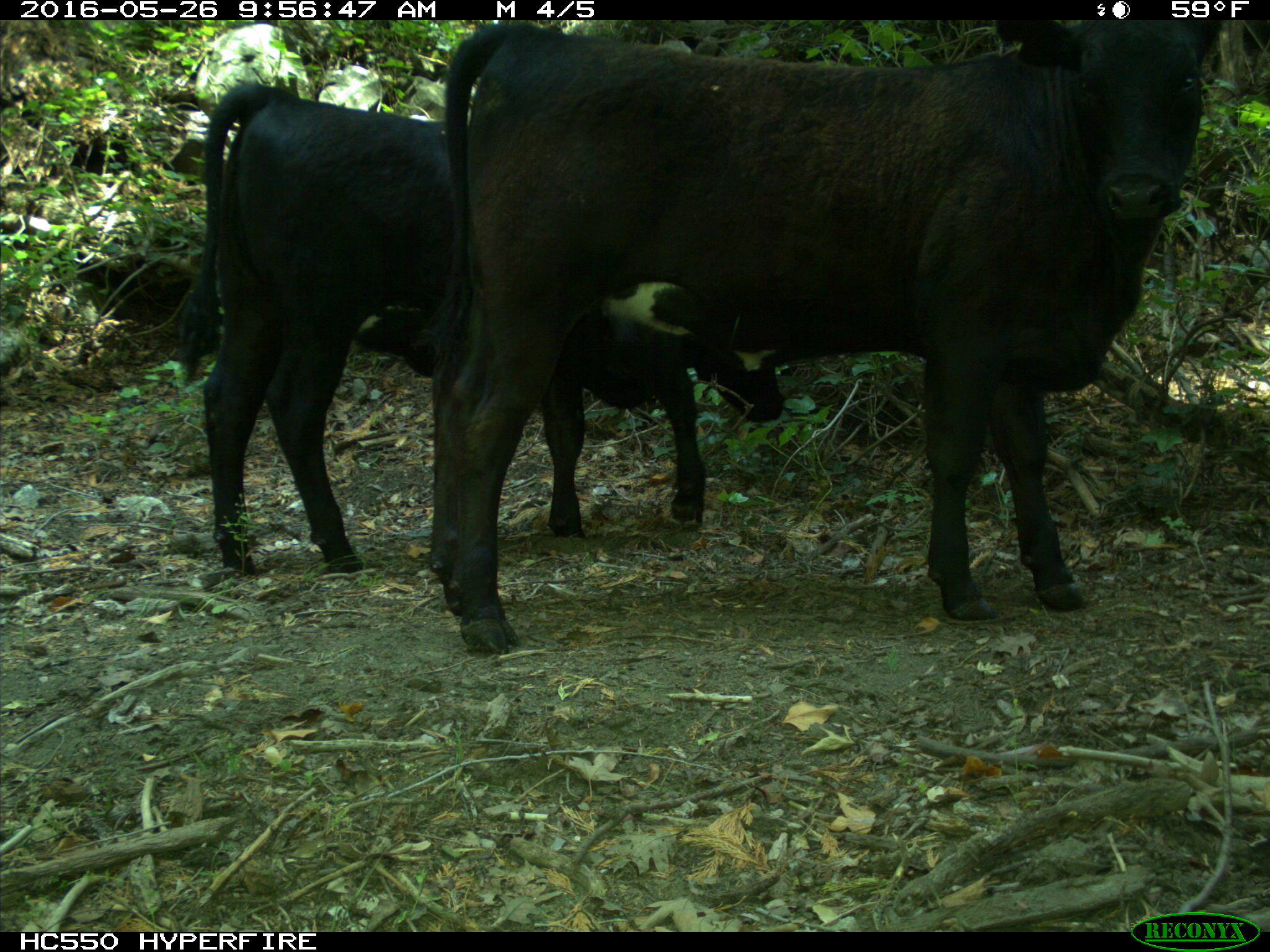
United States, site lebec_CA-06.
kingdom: Animalia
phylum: Chordata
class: Mammalia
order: Artiodactyla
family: Bovidae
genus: Bos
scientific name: Bos taurus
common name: domestic cow